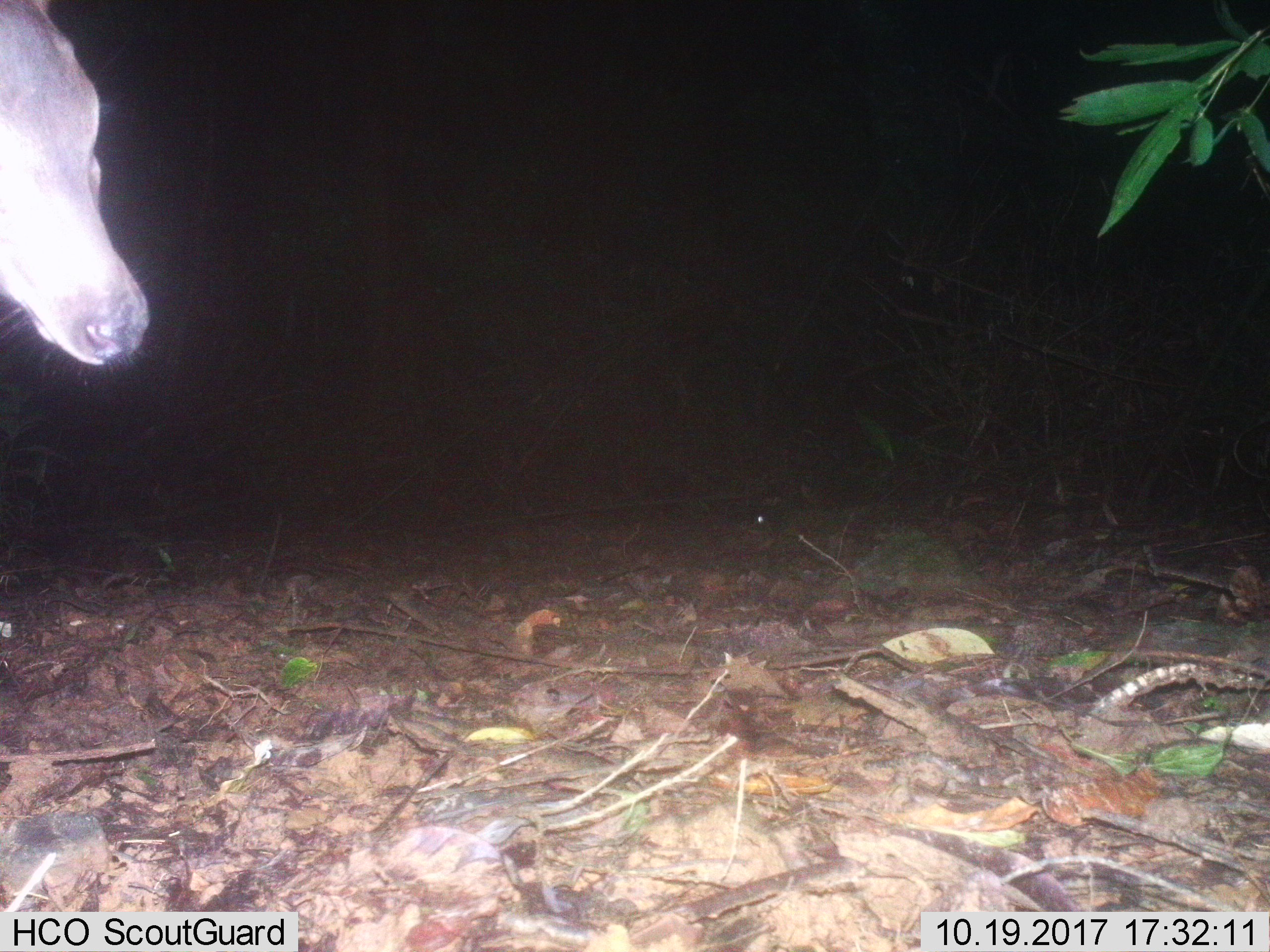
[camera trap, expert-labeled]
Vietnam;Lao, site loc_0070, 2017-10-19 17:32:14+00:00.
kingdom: Animalia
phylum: Chordata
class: Mammalia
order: Artiodactyla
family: Cervidae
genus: Rusa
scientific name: Rusa unicolor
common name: sambar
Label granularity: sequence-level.